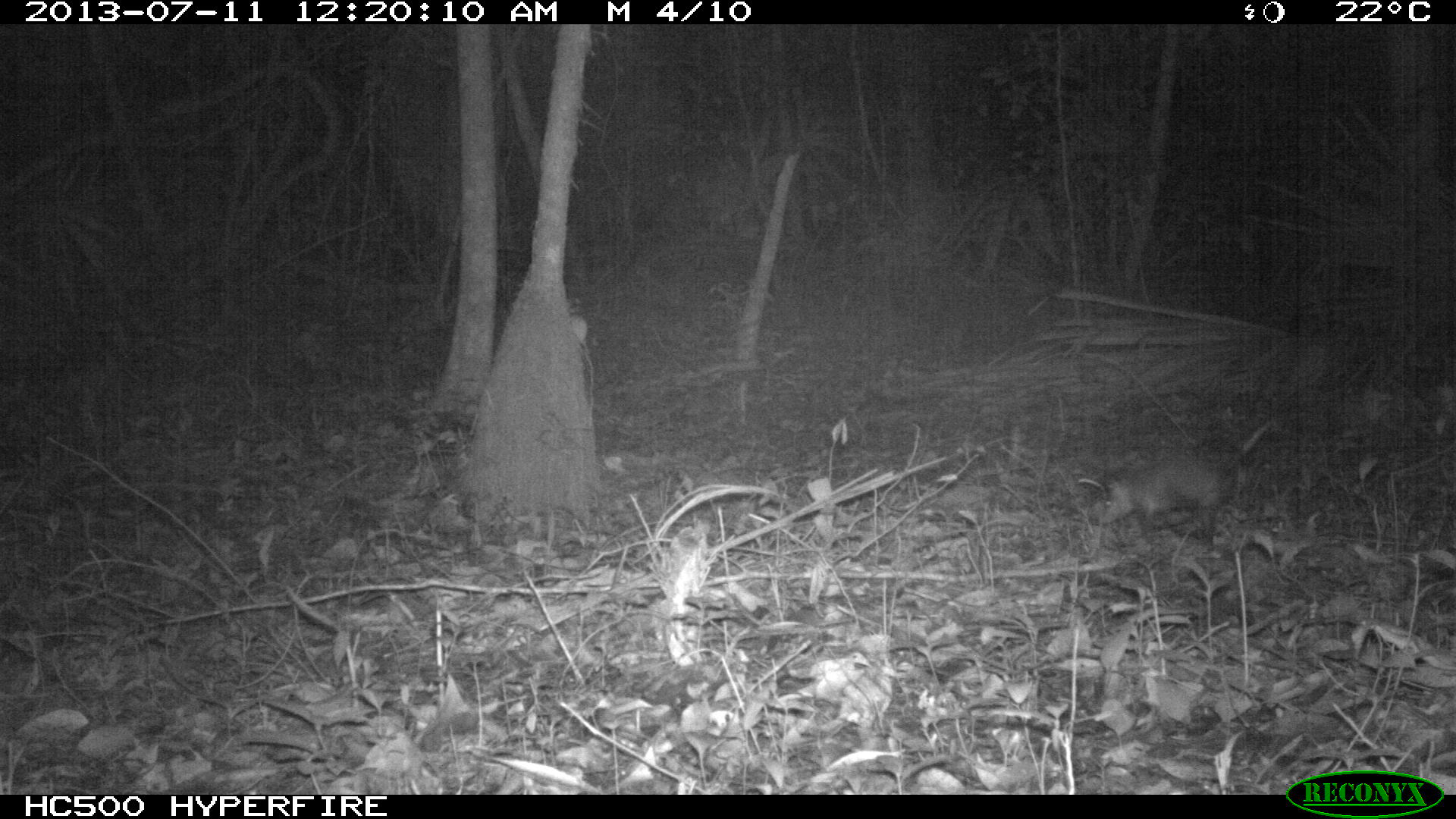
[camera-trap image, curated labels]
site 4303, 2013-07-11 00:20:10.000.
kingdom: Animalia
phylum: Chordata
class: Mammalia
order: Didelphimorphia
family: Didelphidae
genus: Didelphis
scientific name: Didelphis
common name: american opossums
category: didelphis sp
Didelphis sp (american opossums) (Didelphis), count 1.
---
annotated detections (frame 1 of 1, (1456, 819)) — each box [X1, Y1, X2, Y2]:
didelphis sp: [1087, 451, 1224, 526]